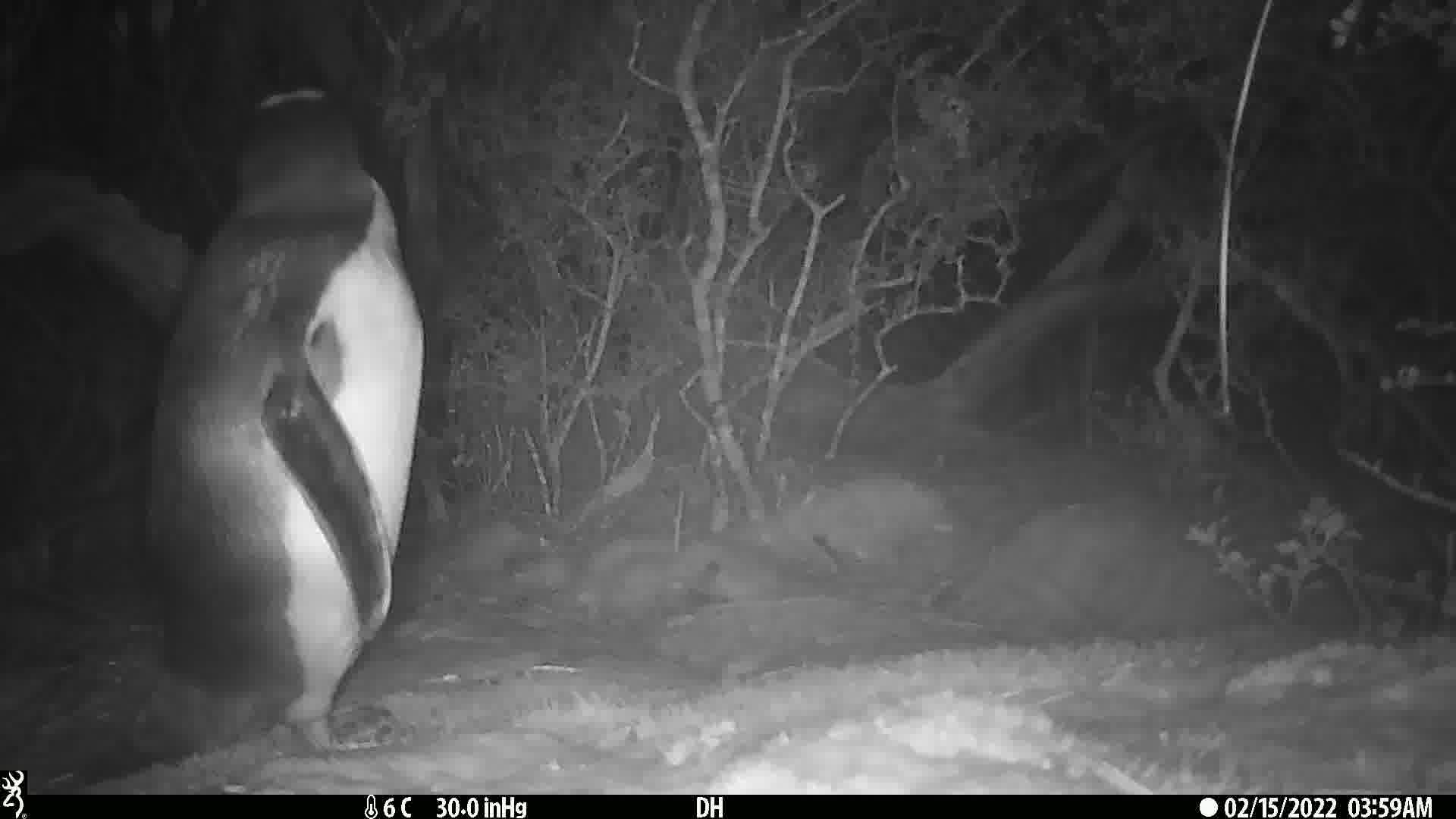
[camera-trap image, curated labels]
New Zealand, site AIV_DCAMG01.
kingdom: Animalia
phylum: Chordata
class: Aves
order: Sphenisciformes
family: Spheniscidae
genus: Megadyptes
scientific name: Megadyptes antipodes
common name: yellow-eyed penguin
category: yellow eyed penguin